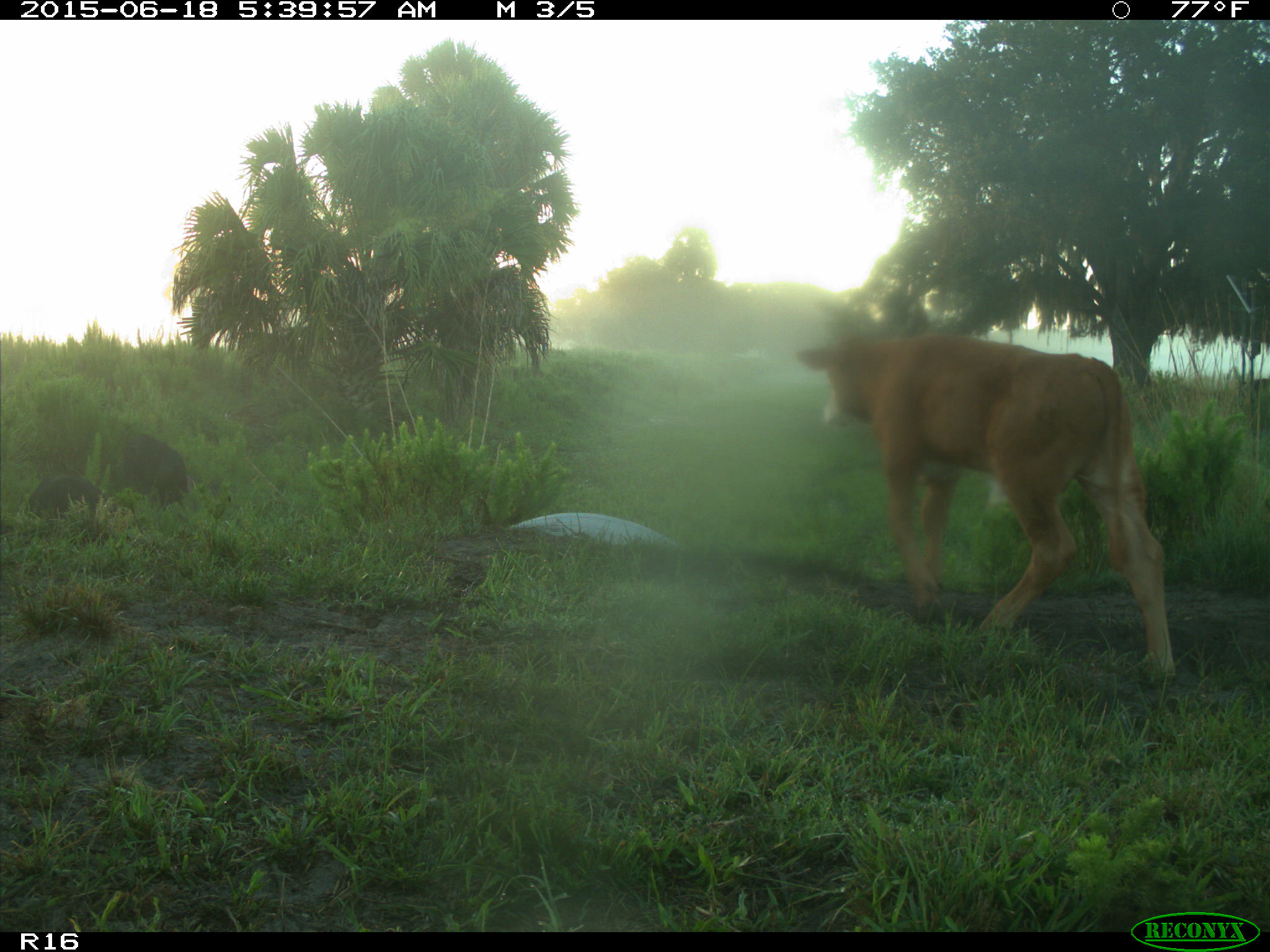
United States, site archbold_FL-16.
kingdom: Animalia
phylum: Chordata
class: Mammalia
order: Artiodactyla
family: Suidae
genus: Sus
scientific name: Sus scrofa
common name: wild boar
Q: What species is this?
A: Sus scrofa (wild boar).